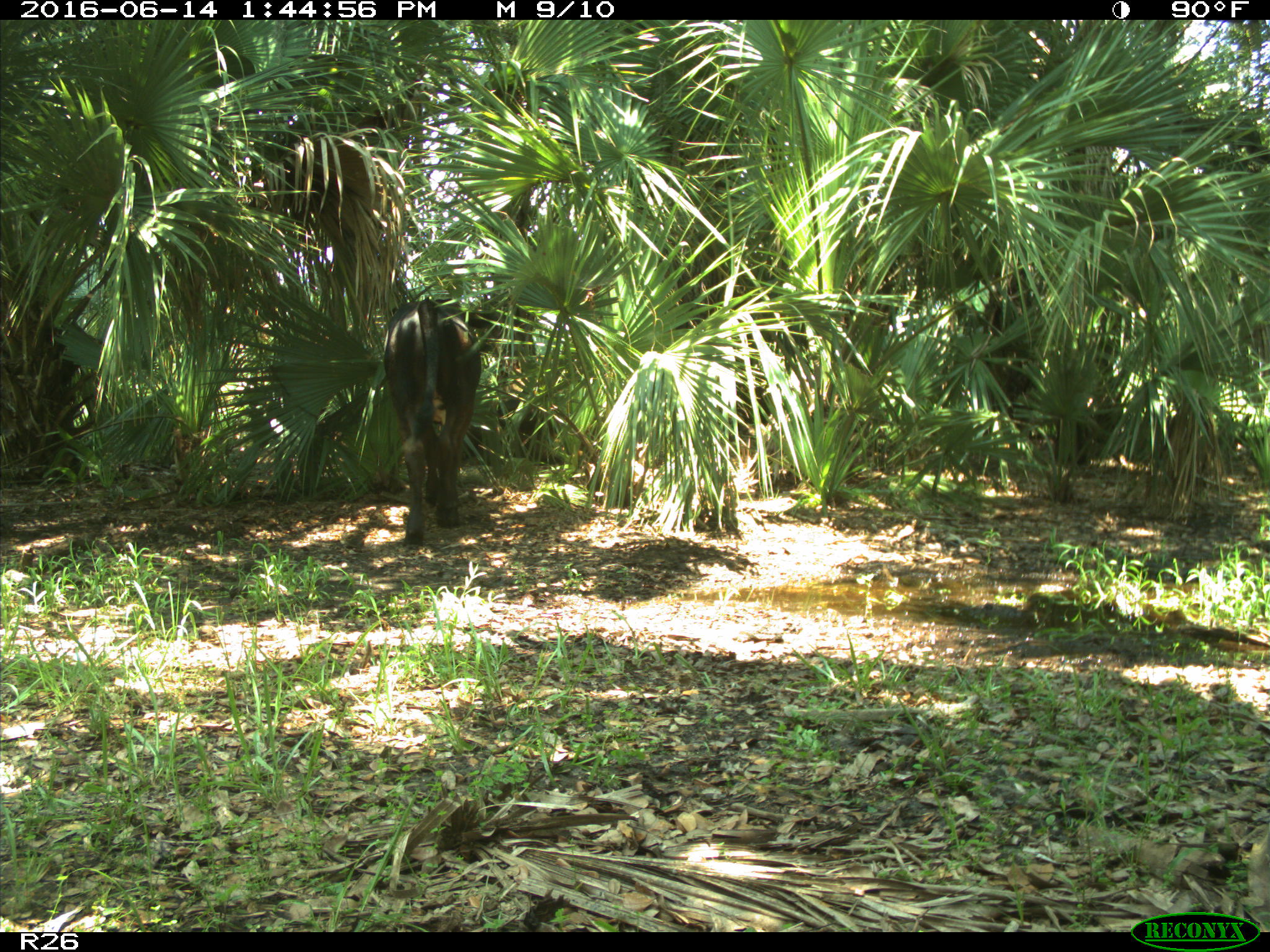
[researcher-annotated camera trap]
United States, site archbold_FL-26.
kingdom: Animalia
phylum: Chordata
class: Mammalia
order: Artiodactyla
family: Bovidae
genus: Bos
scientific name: Bos taurus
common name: domestic cow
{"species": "Bos taurus (domestic cow)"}